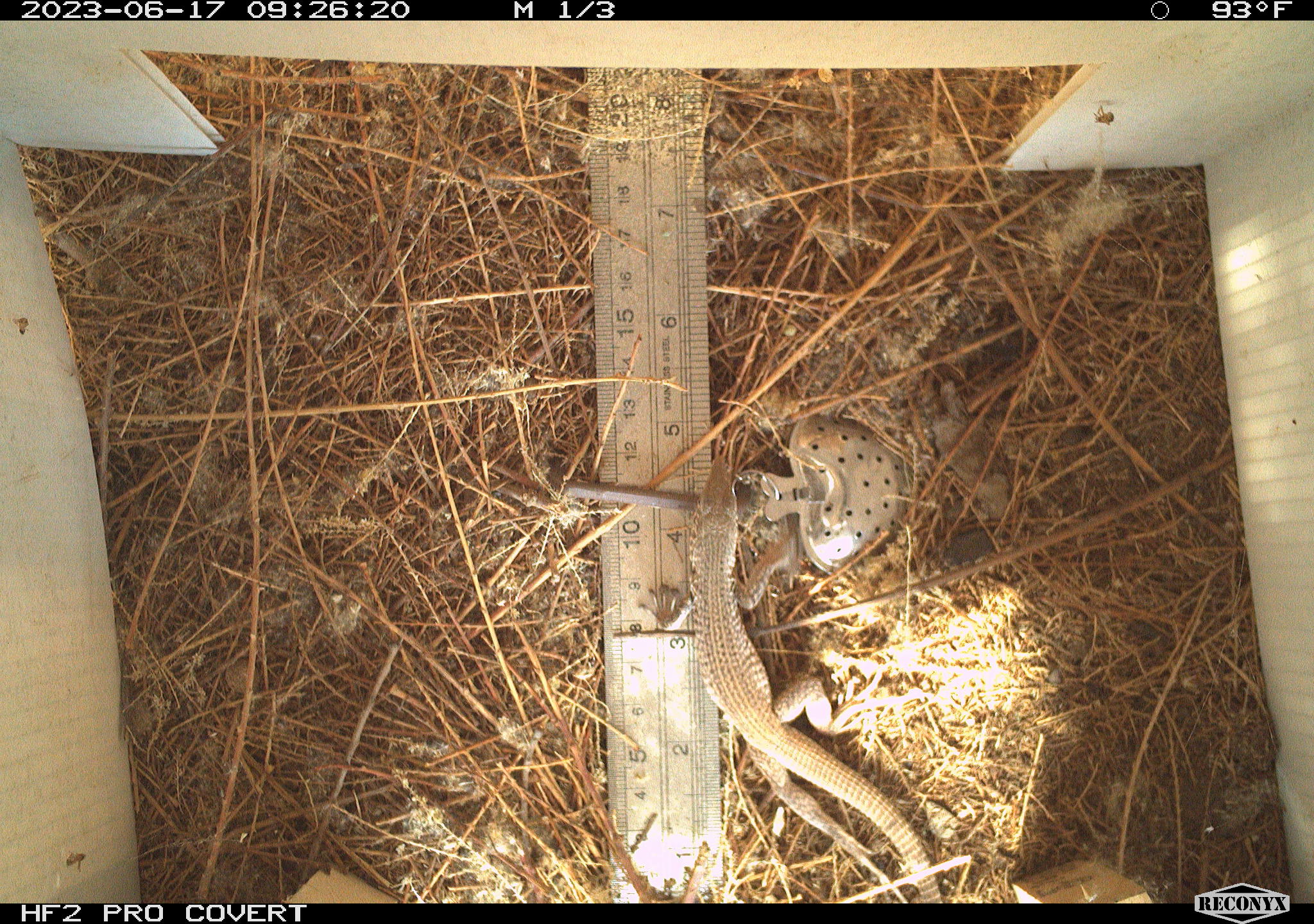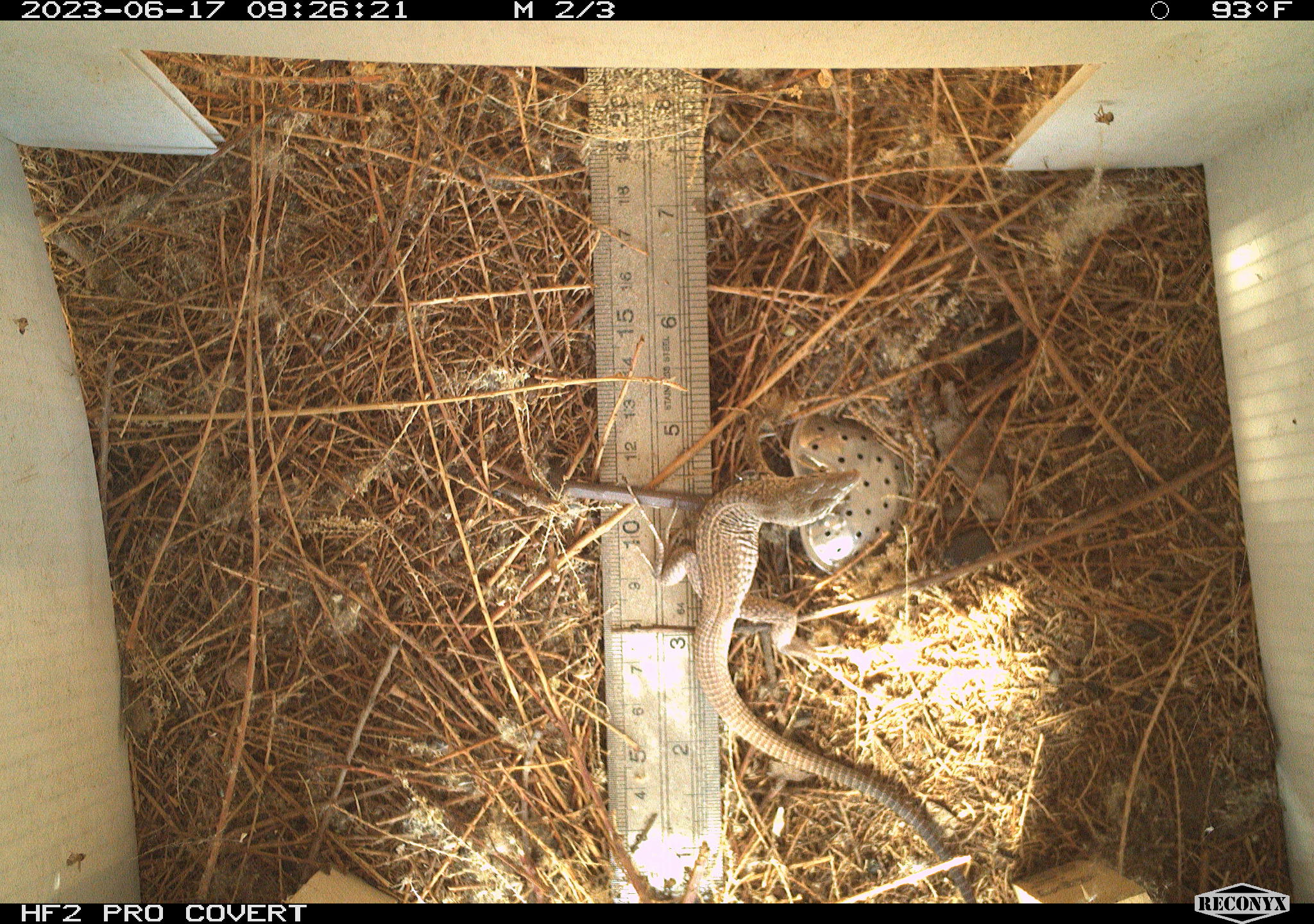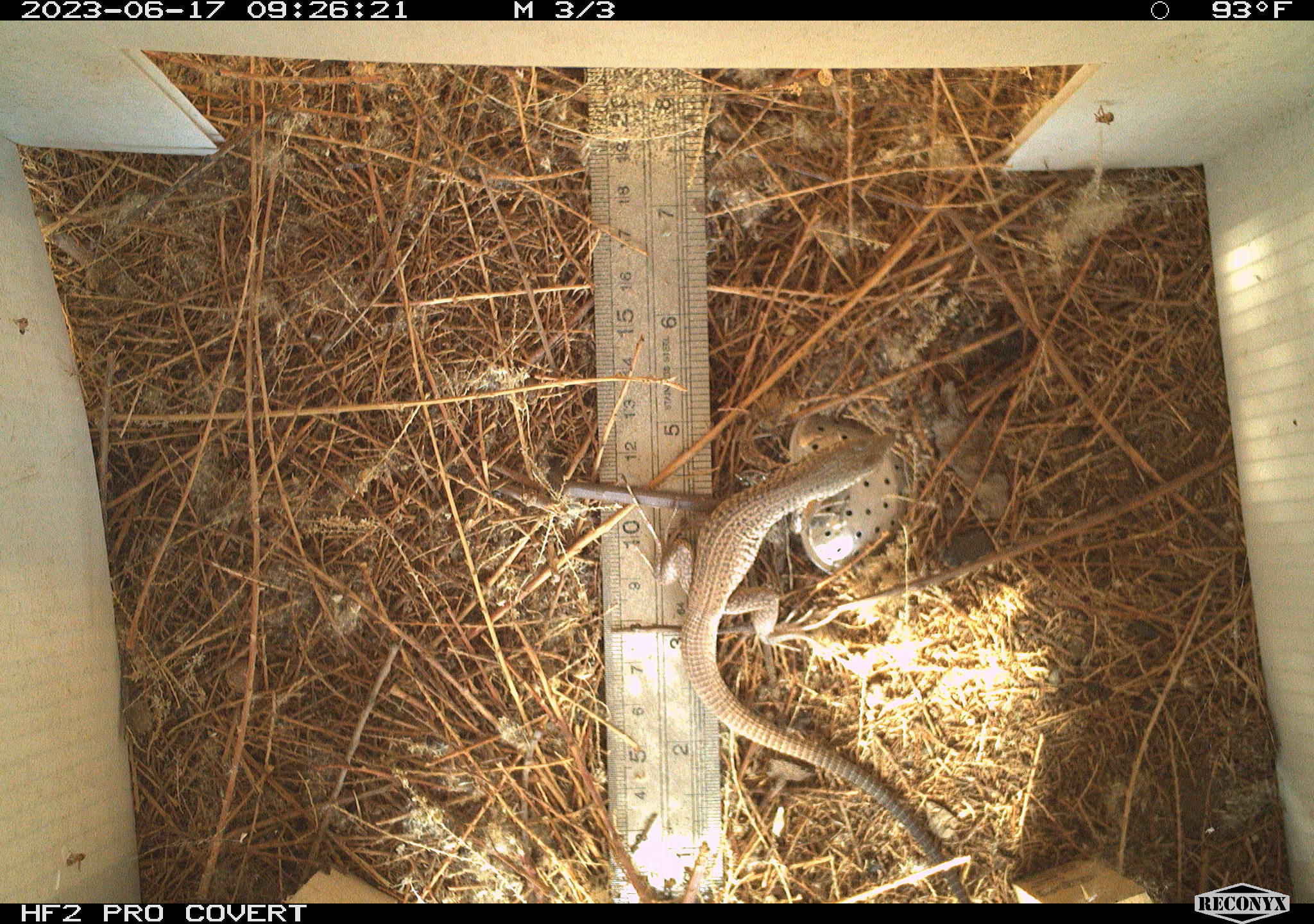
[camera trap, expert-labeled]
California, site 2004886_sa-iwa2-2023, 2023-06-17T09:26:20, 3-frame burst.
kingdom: Animalia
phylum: Chordata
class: Reptilia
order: Squamata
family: Teiidae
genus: Aspidoscelis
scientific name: Aspidoscelis tigris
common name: western whiptail